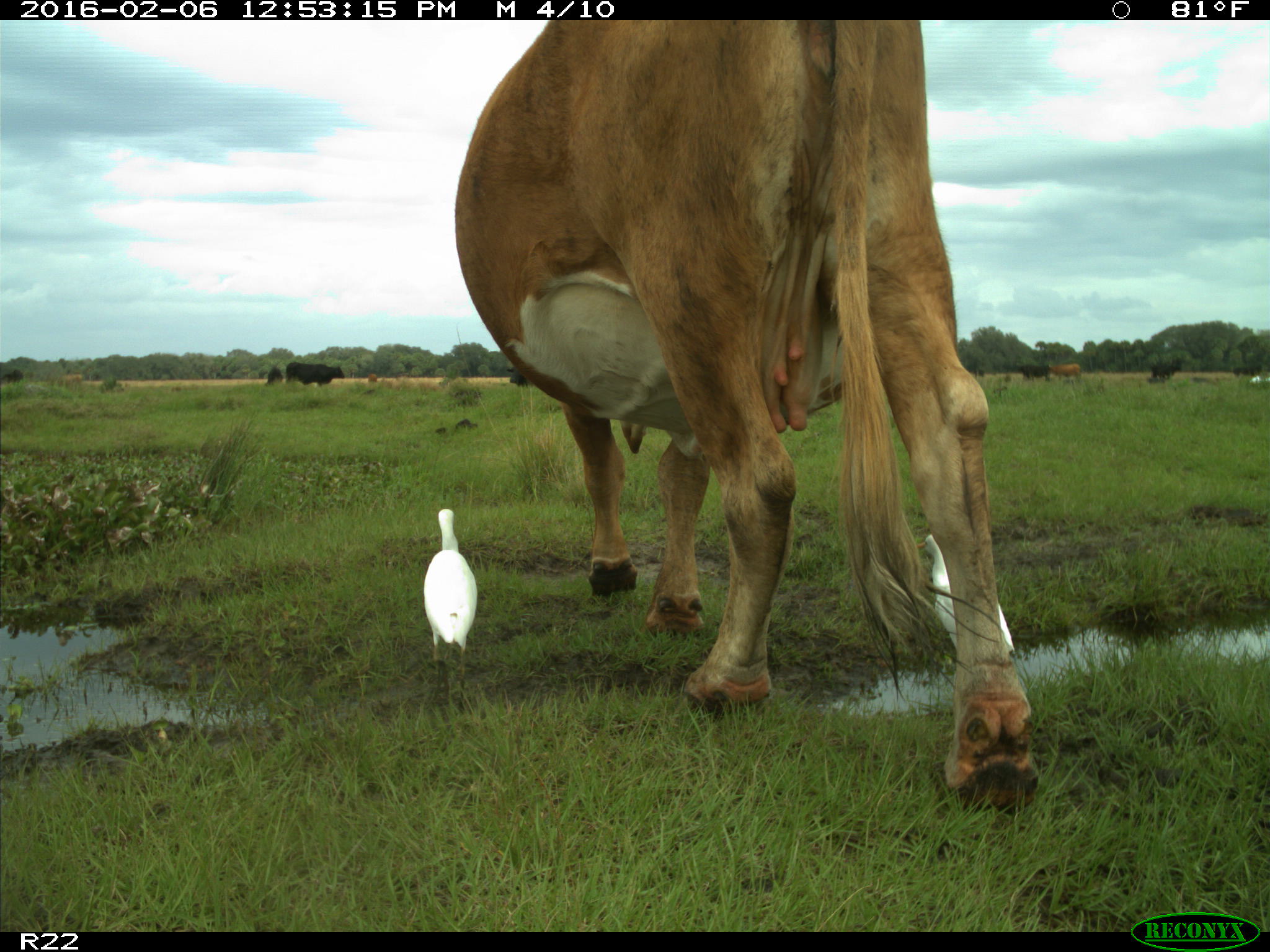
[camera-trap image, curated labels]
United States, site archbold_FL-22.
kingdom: Animalia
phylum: Chordata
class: Mammalia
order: Artiodactyla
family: Bovidae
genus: Bos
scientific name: Bos taurus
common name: domestic cow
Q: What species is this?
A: Bos taurus (domestic cow).